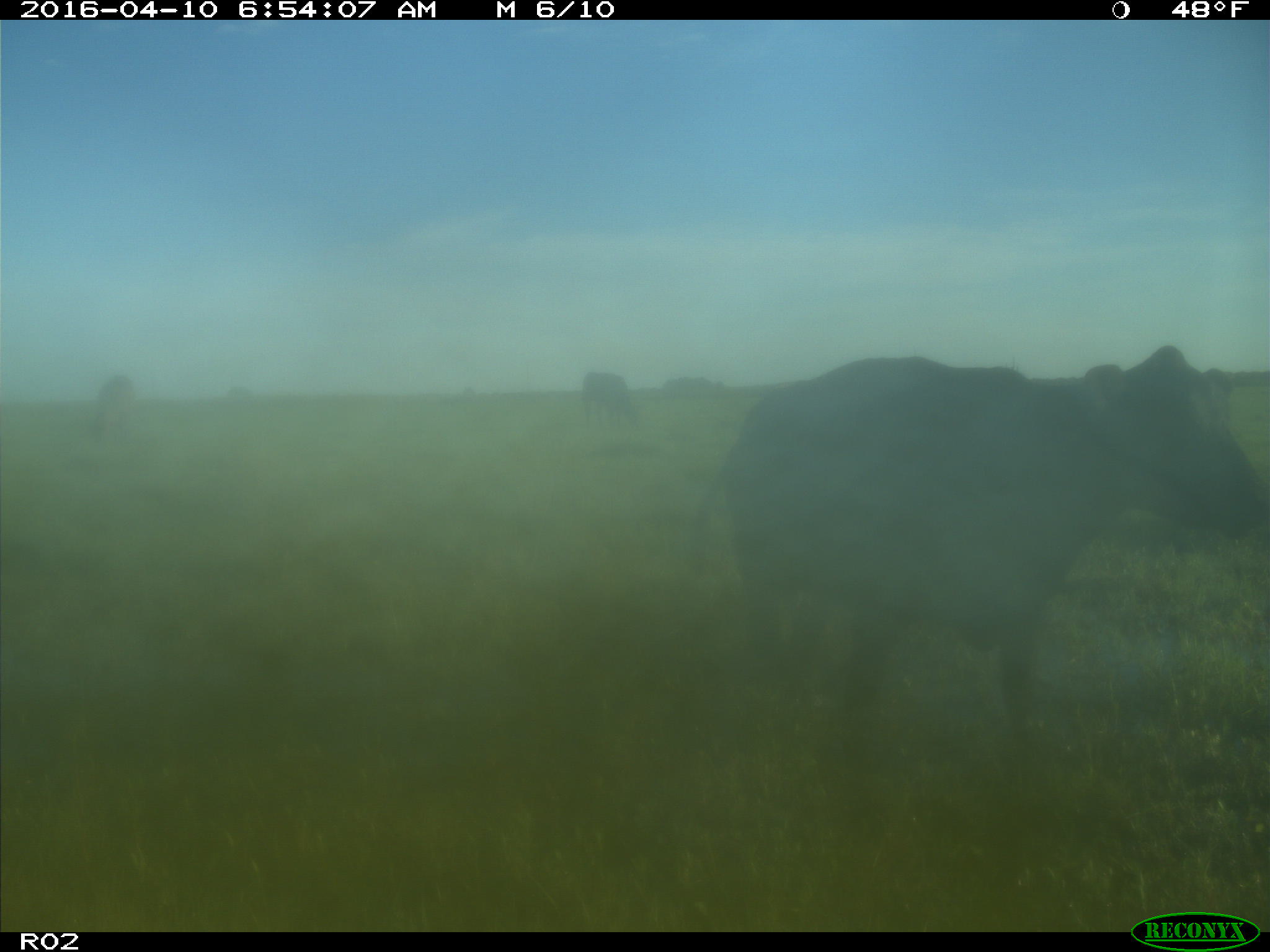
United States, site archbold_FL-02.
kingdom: Animalia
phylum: Chordata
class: Mammalia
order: Artiodactyla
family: Bovidae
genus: Bos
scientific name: Bos taurus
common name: domestic cow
Bos taurus (domestic cow).